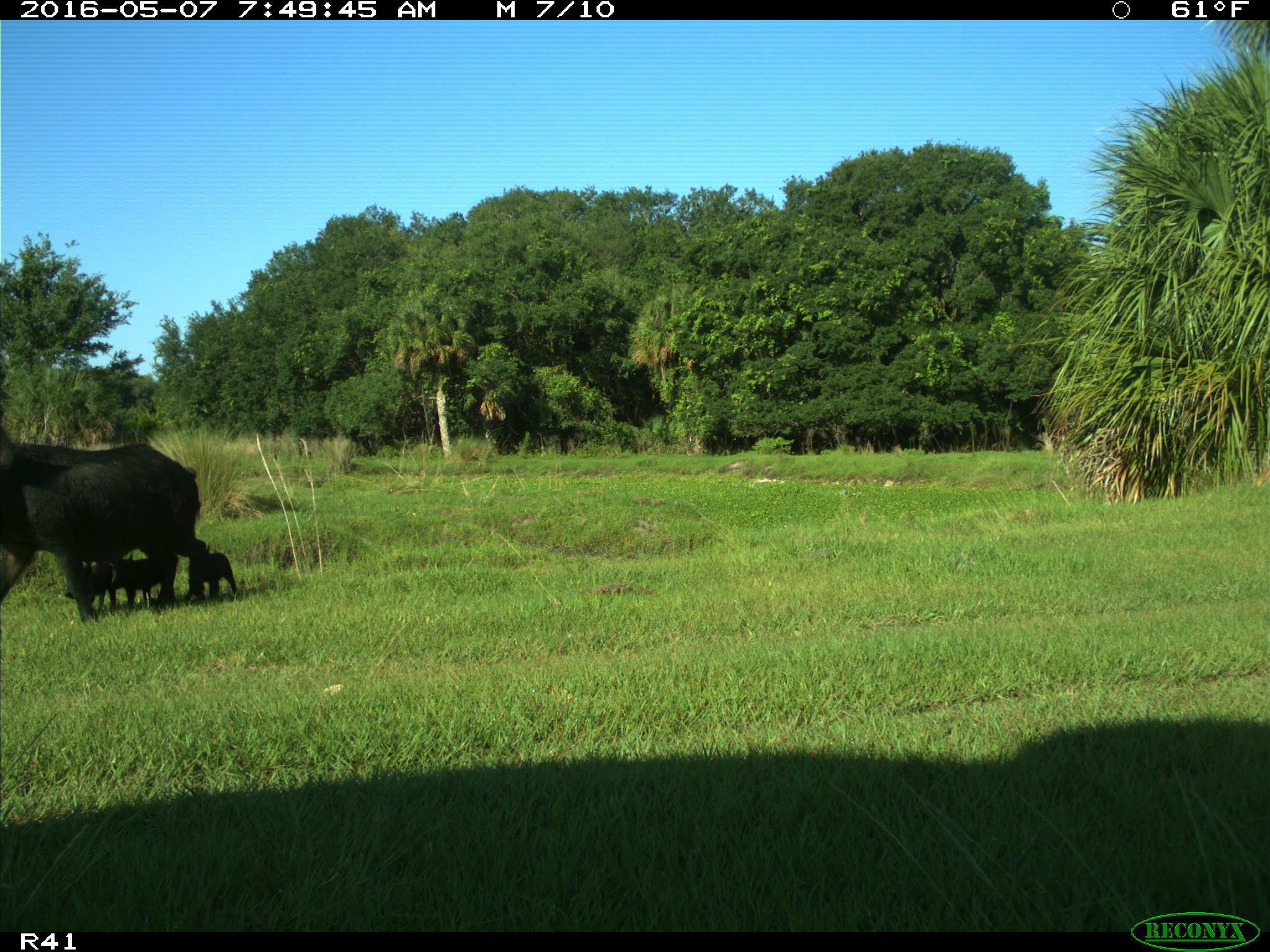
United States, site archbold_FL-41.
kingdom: Animalia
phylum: Chordata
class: Mammalia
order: Artiodactyla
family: Suidae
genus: Sus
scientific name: Sus scrofa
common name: wild boar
Sus scrofa (wild boar).